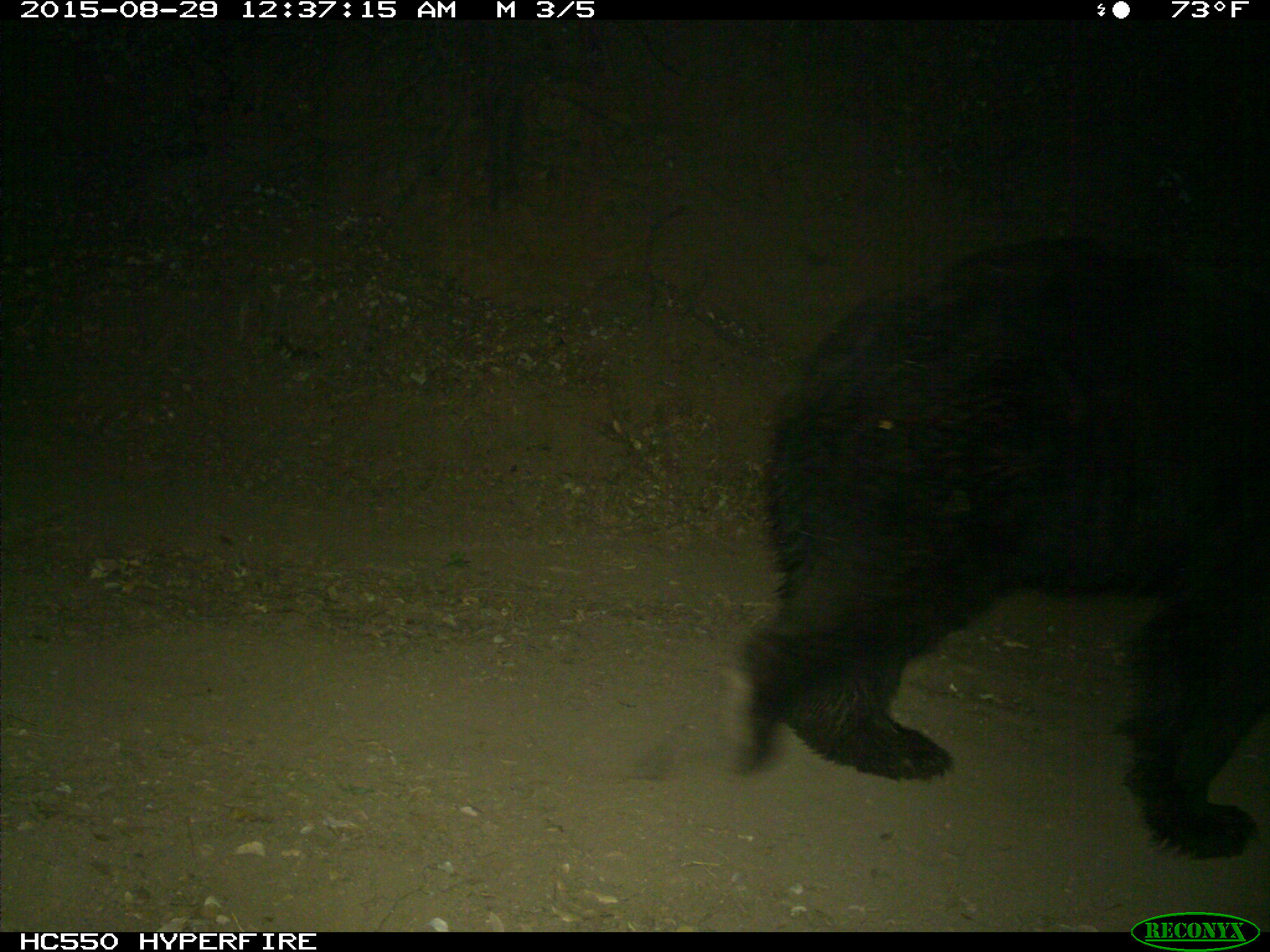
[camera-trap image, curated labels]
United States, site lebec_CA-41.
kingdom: Animalia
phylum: Chordata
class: Mammalia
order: Carnivora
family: Ursidae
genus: Ursus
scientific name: Ursus americanus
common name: american black bear